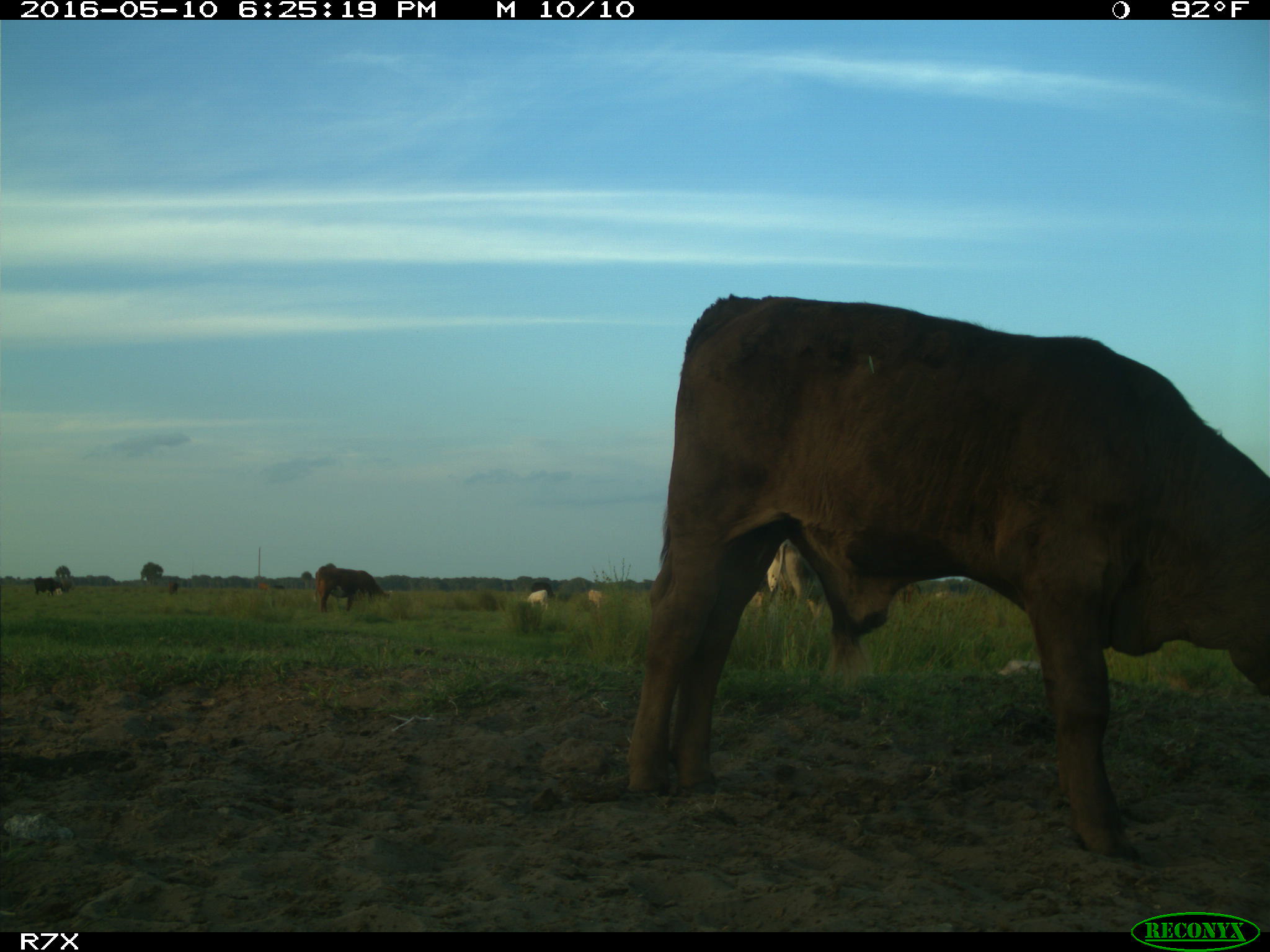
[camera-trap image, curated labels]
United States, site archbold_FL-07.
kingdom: Animalia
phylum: Chordata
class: Mammalia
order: Artiodactyla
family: Bovidae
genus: Bos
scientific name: Bos taurus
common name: domestic cow